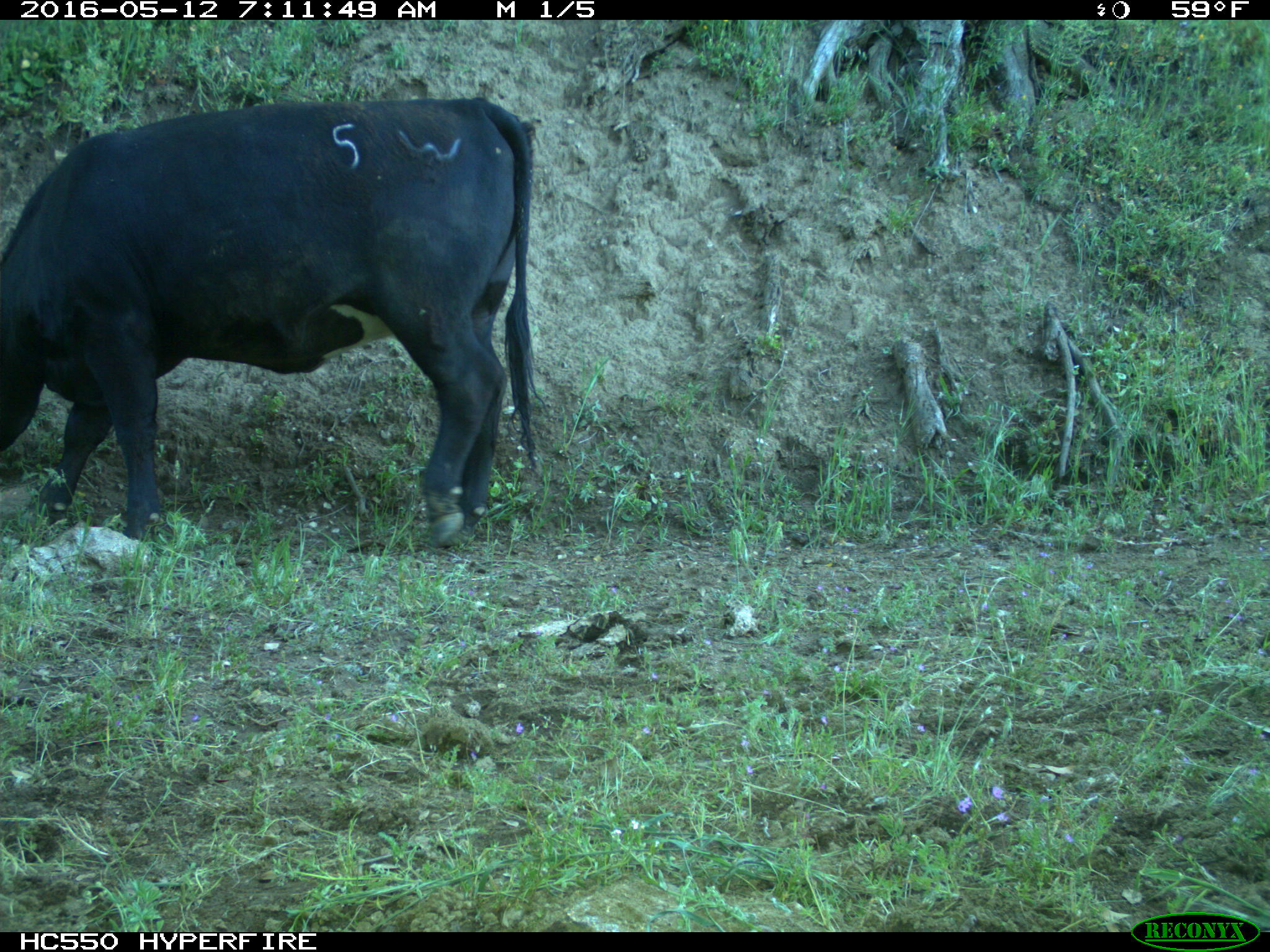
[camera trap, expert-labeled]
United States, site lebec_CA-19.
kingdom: Animalia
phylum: Chordata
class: Mammalia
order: Artiodactyla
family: Bovidae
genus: Bos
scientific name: Bos taurus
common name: domestic cow